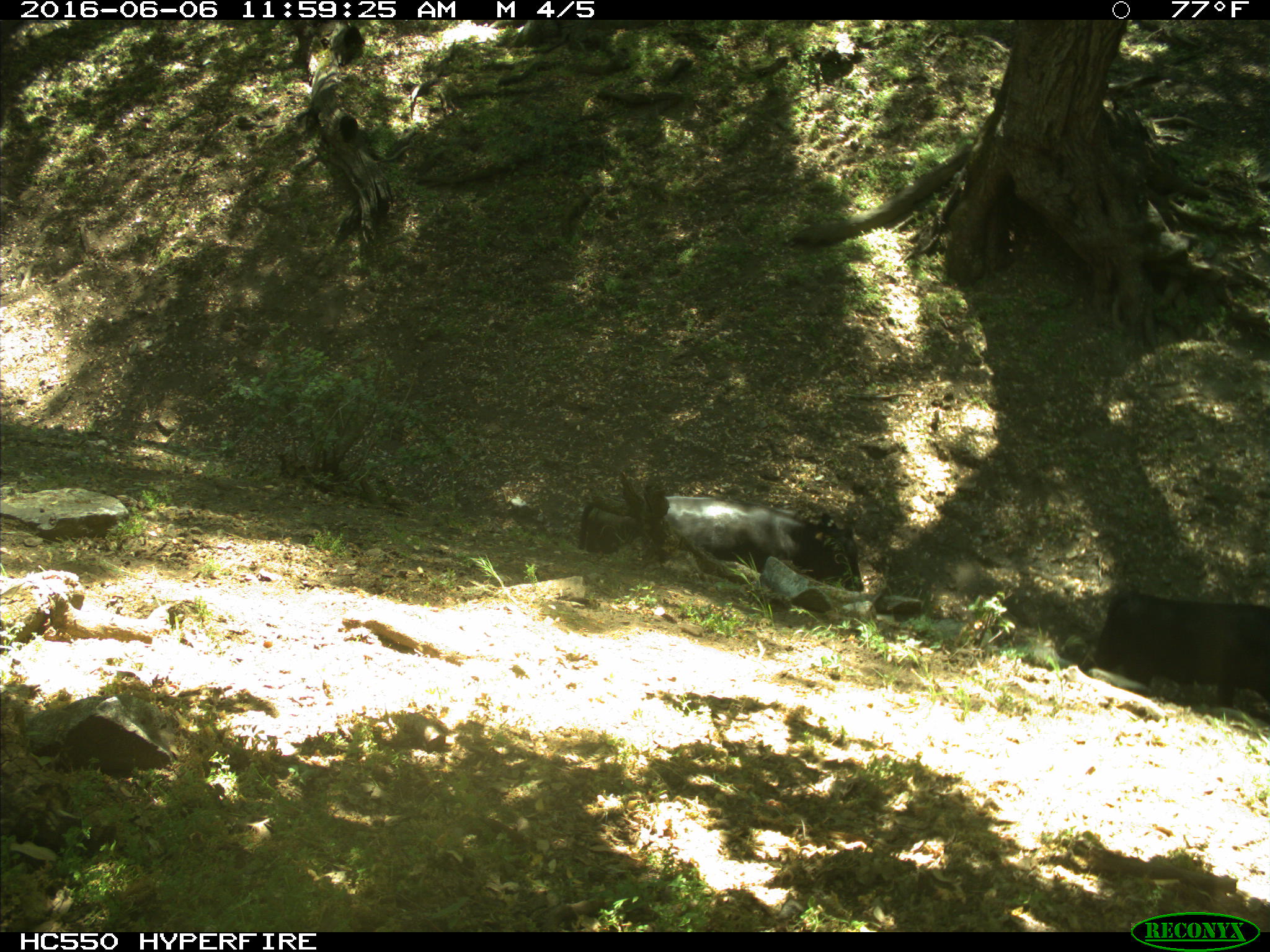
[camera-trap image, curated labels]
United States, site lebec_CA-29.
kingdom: Animalia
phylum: Chordata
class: Mammalia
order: Artiodactyla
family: Bovidae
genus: Bos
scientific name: Bos taurus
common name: domestic cow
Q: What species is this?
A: Bos taurus (domestic cow).